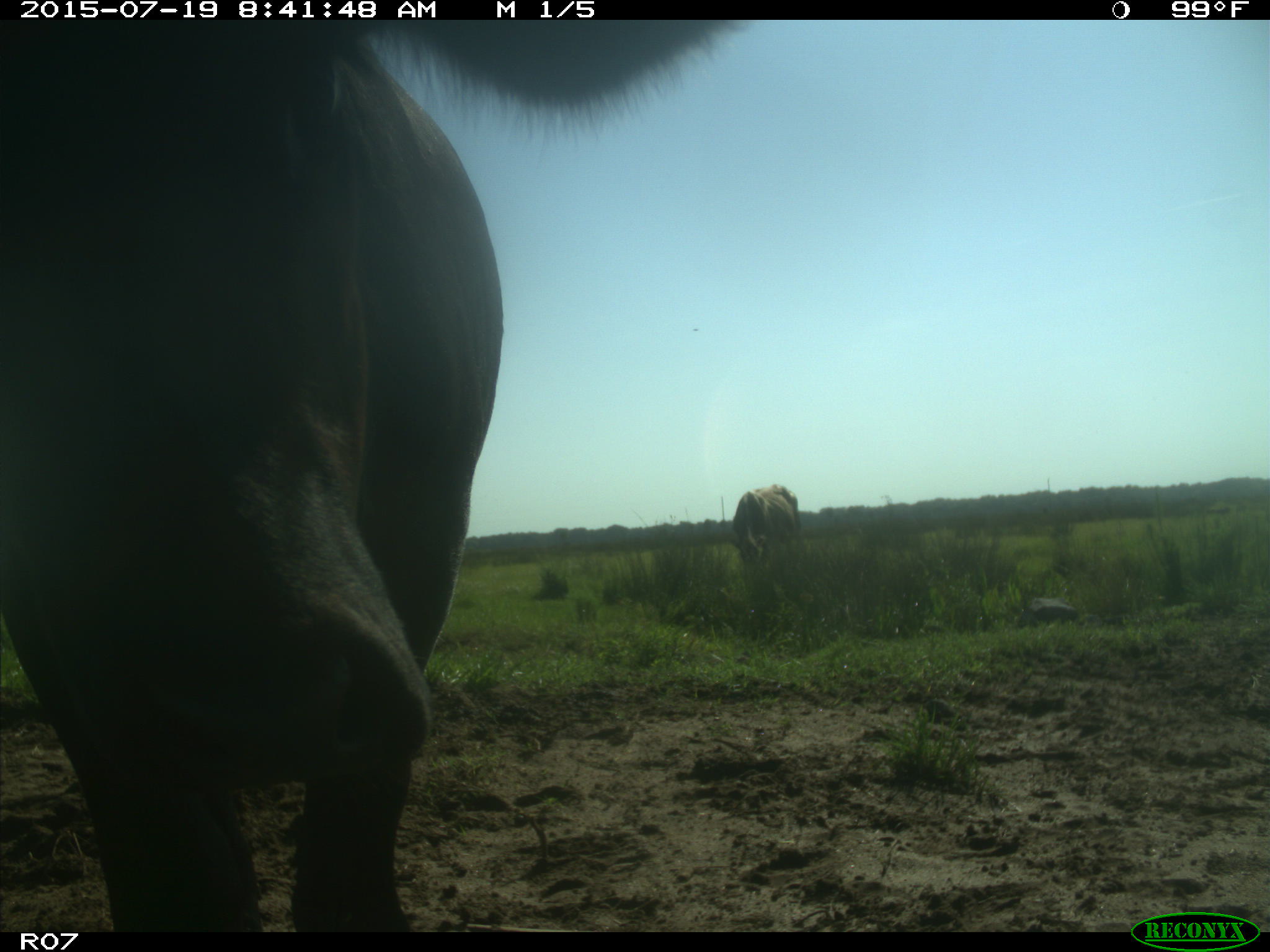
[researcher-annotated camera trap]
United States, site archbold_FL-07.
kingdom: Animalia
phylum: Chordata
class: Mammalia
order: Artiodactyla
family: Bovidae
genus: Bos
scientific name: Bos taurus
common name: domestic cow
Bos taurus (domestic cow).